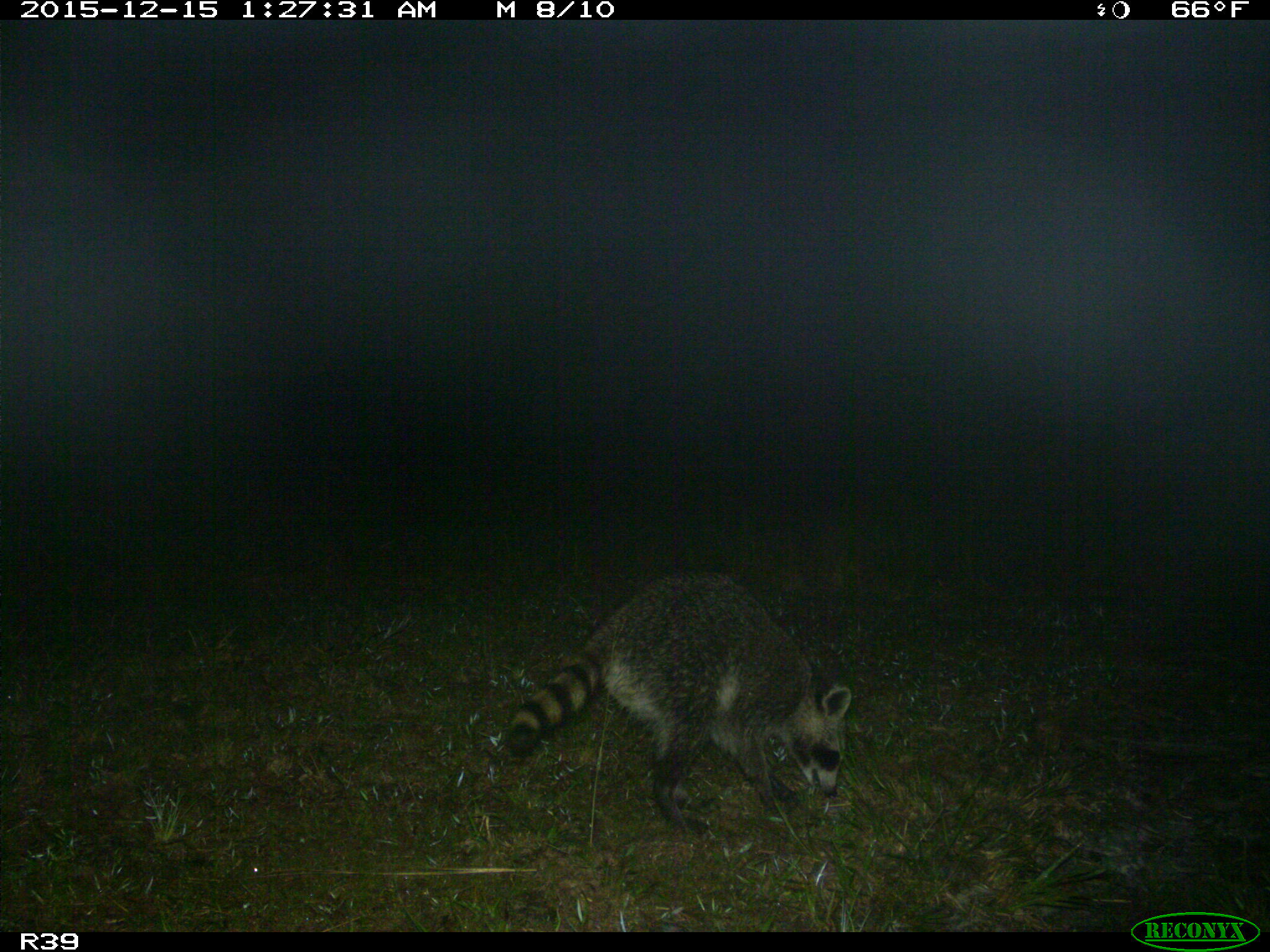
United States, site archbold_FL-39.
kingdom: Animalia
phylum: Chordata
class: Mammalia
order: Carnivora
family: Procyonidae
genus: Procyon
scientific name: Procyon lotor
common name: common raccoon